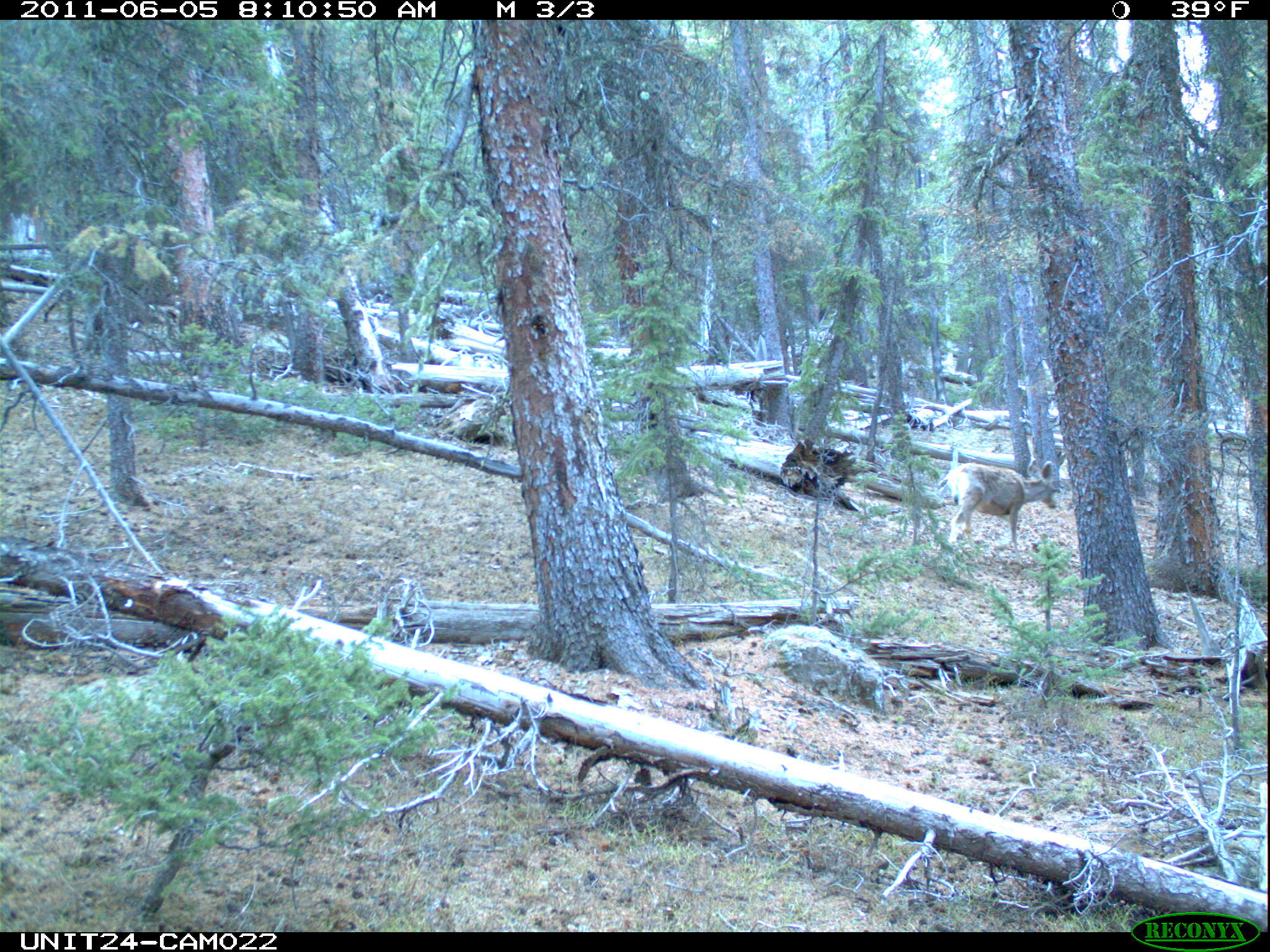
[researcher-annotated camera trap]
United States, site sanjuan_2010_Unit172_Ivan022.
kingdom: Animalia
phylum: Chordata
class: Mammalia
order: Artiodactyla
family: Cervidae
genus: Odocoileus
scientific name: Odocoileus hemionus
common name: mule deer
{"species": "Odocoileus hemionus (mule deer)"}